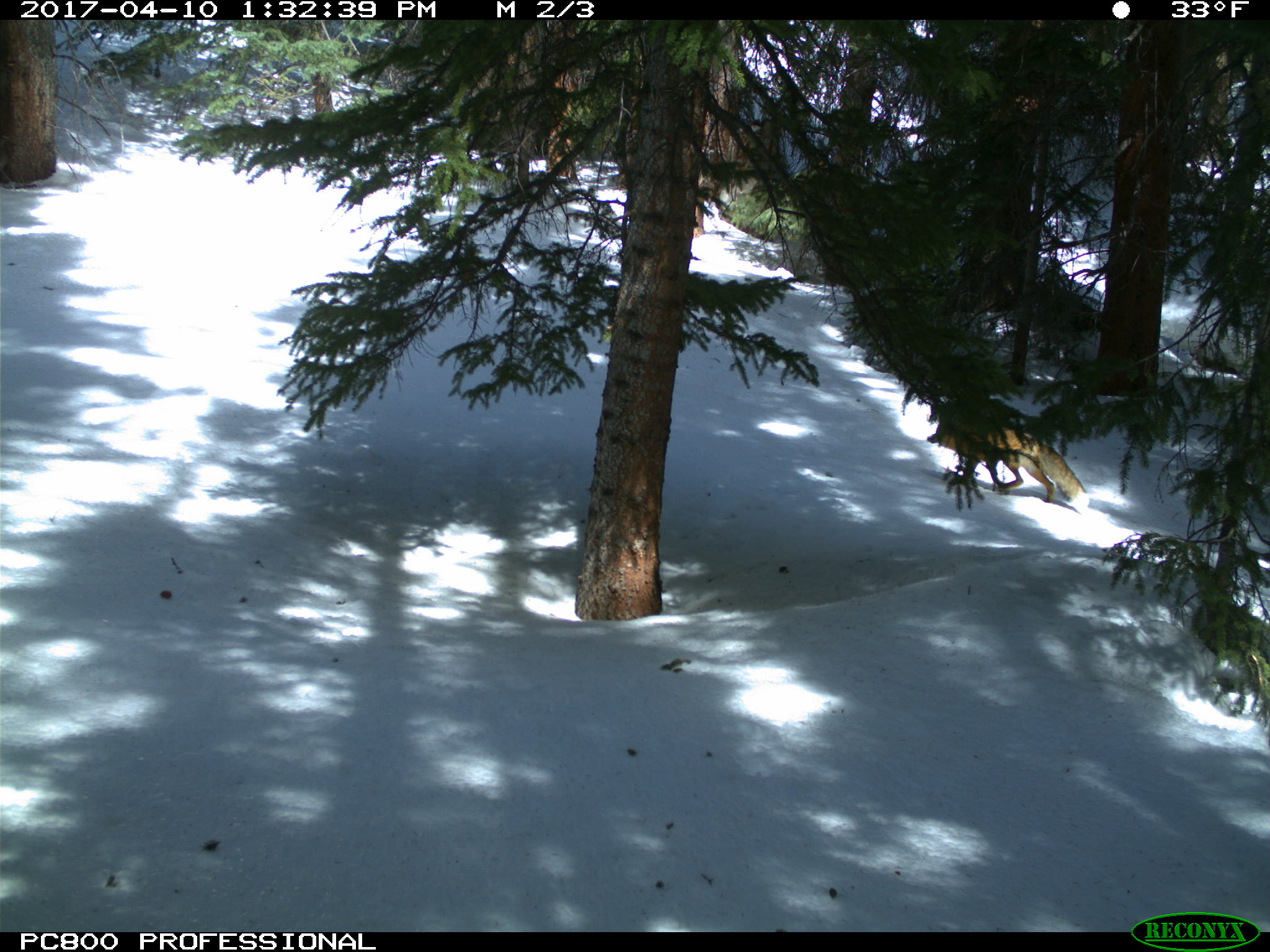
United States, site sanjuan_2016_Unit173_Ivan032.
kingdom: Animalia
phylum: Chordata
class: Mammalia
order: Carnivora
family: Canidae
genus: Vulpes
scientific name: Vulpes vulpes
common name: red fox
Vulpes vulpes (red fox).